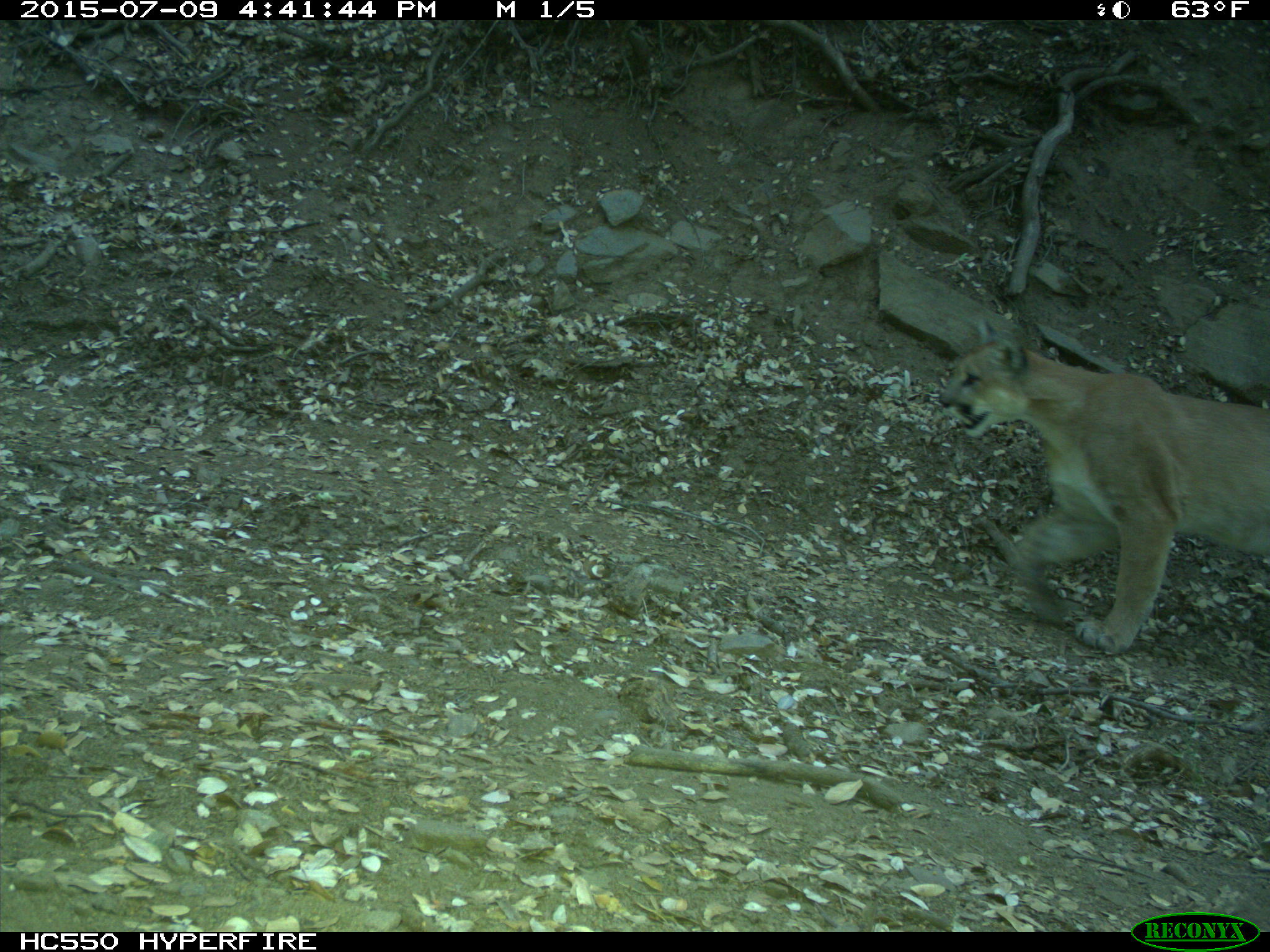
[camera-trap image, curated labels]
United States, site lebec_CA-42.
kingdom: Animalia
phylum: Chordata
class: Mammalia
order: Carnivora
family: Felidae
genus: Puma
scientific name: Puma concolor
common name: mountain lion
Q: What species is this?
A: Puma concolor (mountain lion).